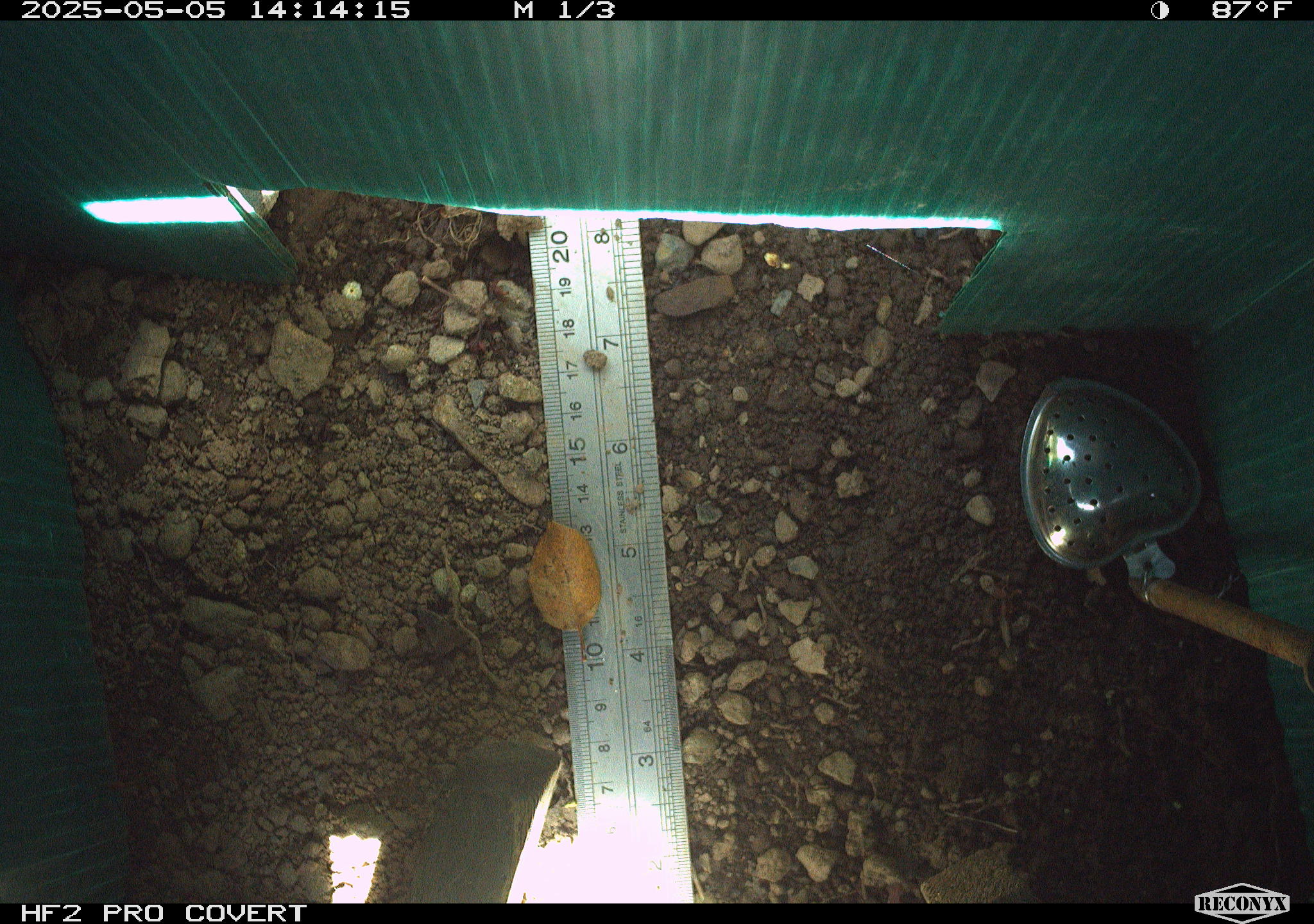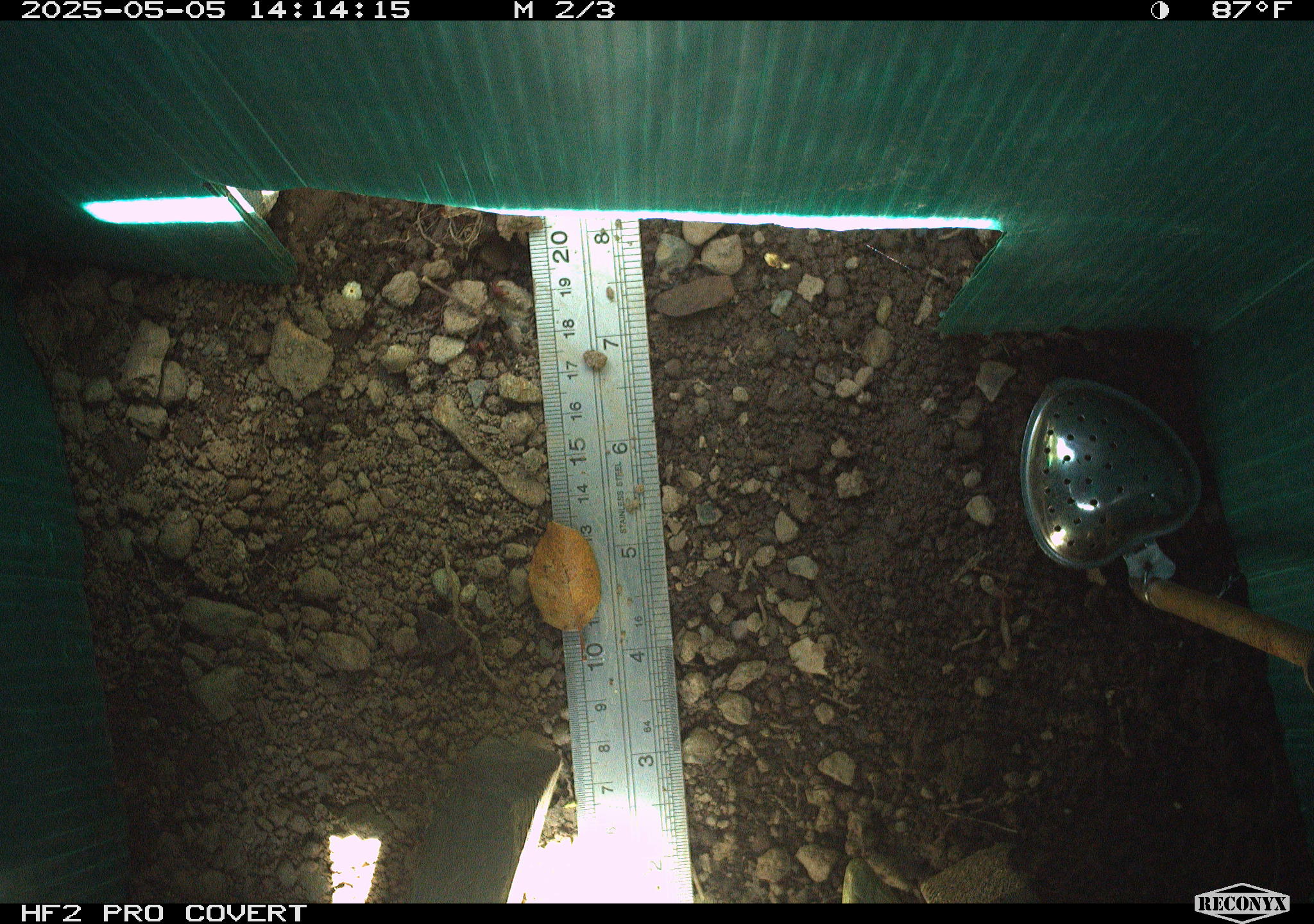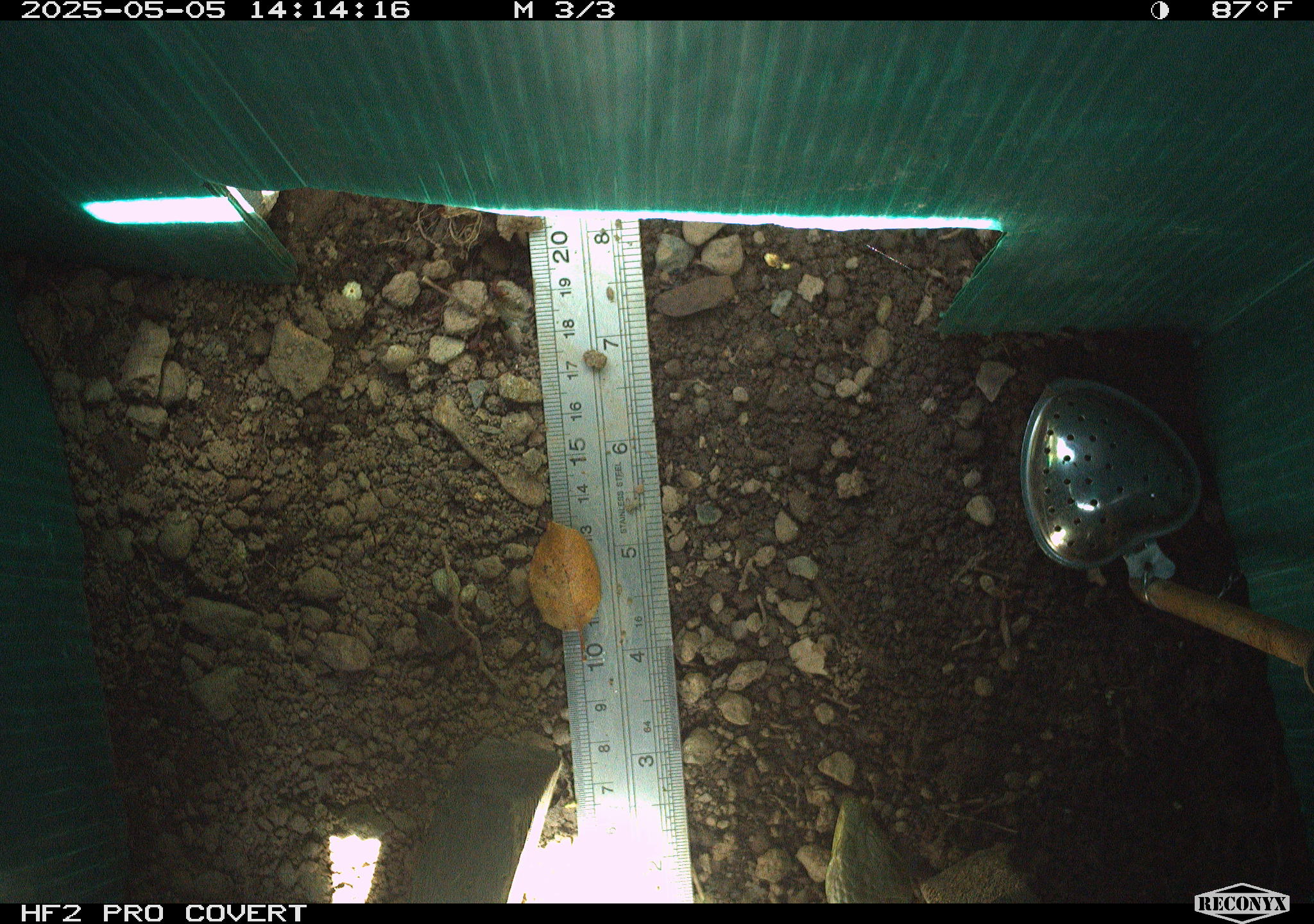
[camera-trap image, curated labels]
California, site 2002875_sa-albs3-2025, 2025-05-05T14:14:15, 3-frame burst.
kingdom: Animalia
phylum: Chordata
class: Reptilia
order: Squamata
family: Anguidae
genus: Elgaria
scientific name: Elgaria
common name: alligator lizards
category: elgaria species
Elgaria species (alligator lizards) (Elgaria).